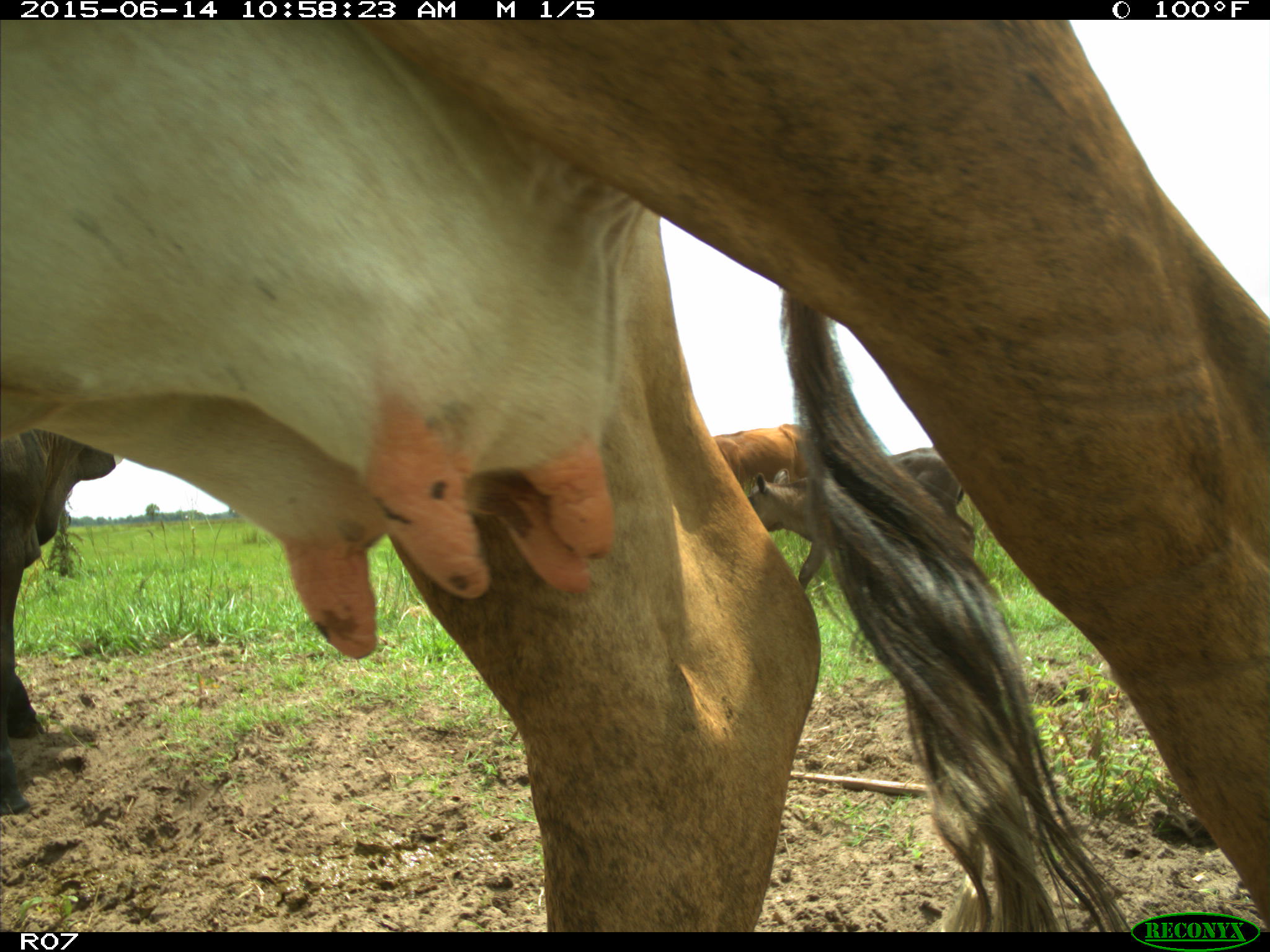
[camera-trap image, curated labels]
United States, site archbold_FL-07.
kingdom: Animalia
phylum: Chordata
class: Mammalia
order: Artiodactyla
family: Bovidae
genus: Bos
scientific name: Bos taurus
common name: domestic cow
Bos taurus (domestic cow).